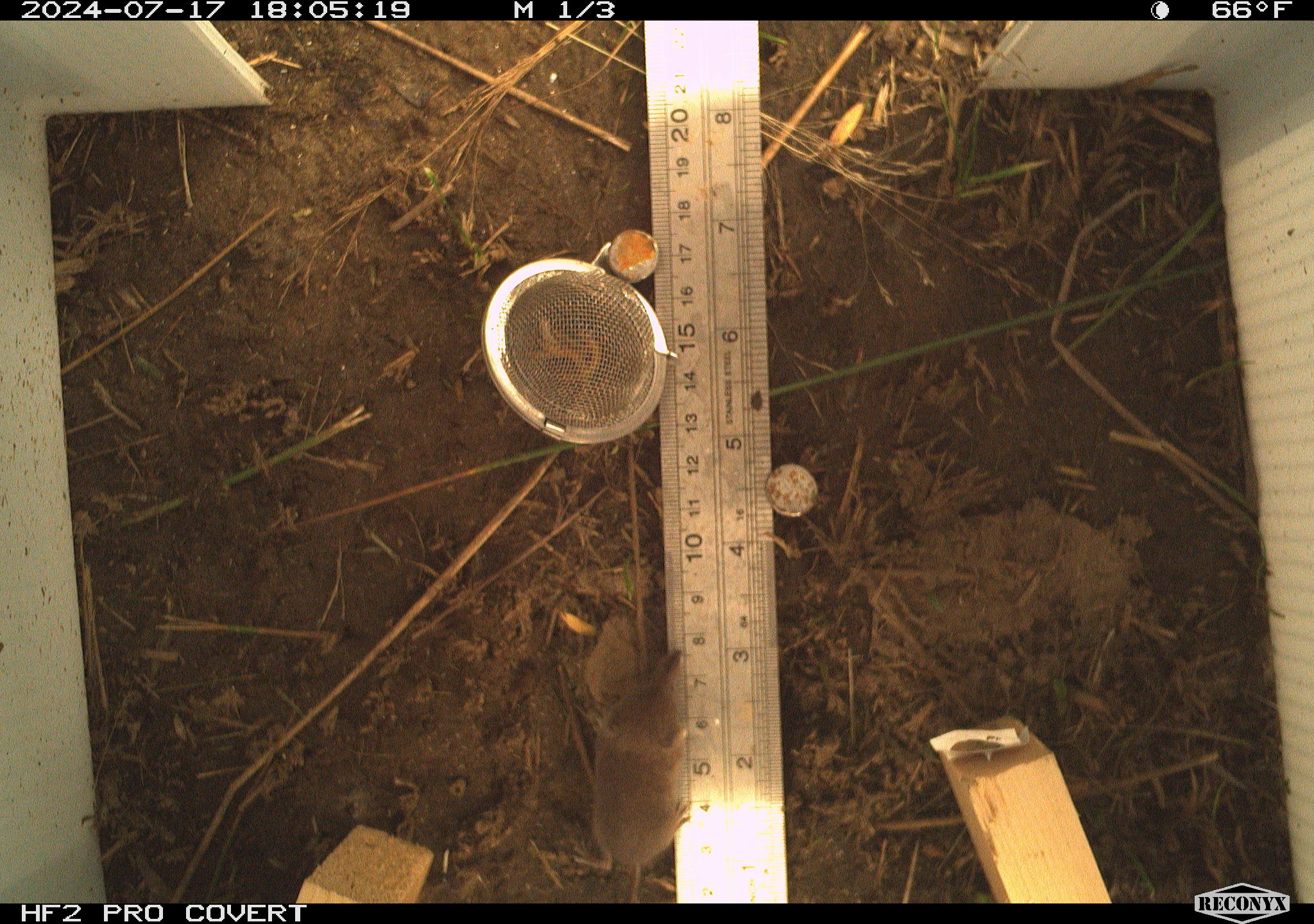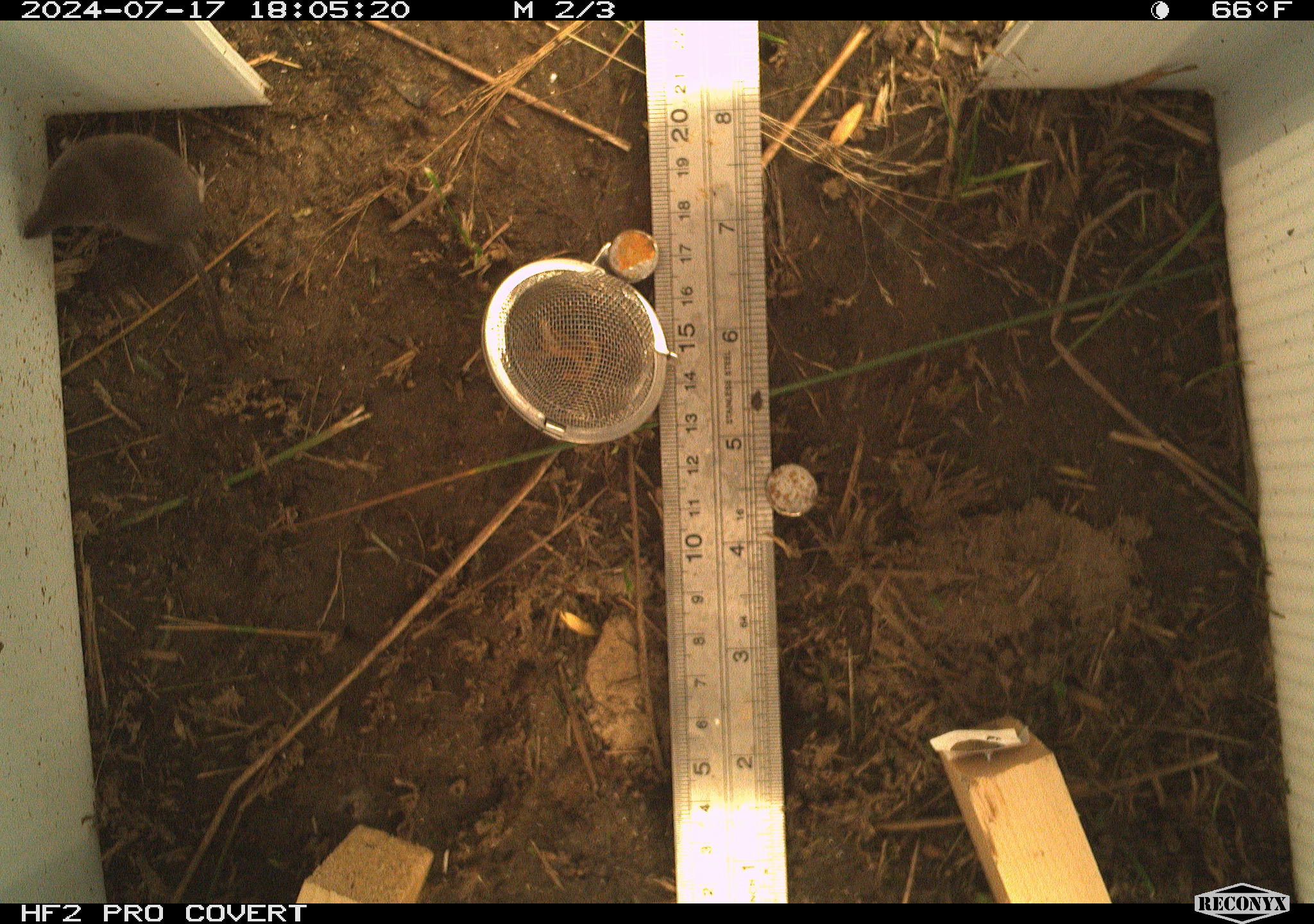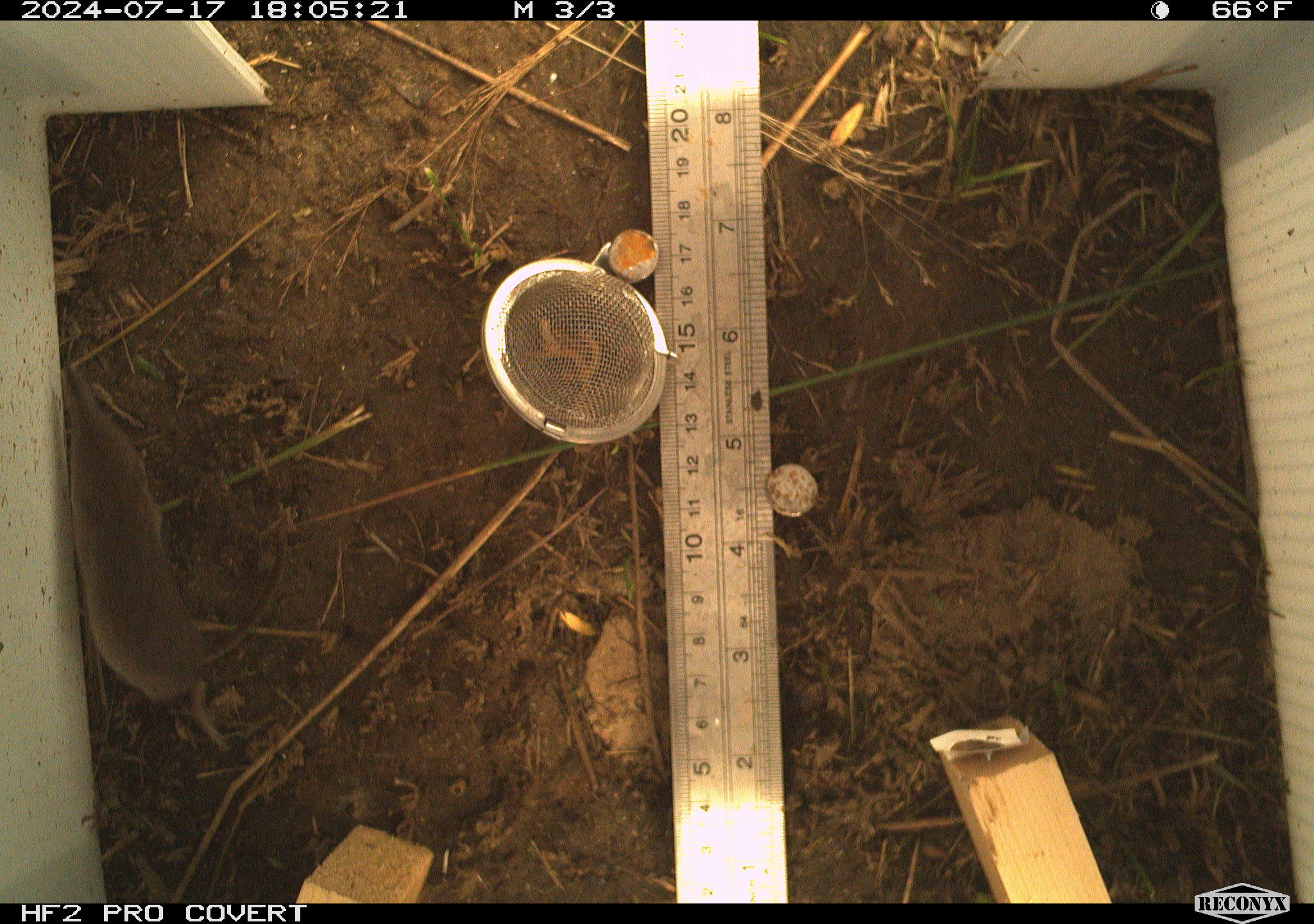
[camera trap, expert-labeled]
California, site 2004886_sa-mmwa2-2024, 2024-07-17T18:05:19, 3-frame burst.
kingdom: Animalia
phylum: Chordata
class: Mammalia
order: Eulipotyphla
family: Soricidae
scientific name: Soricidae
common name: shrews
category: soricidae family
Soricidae family (shrews) (Soricidae).